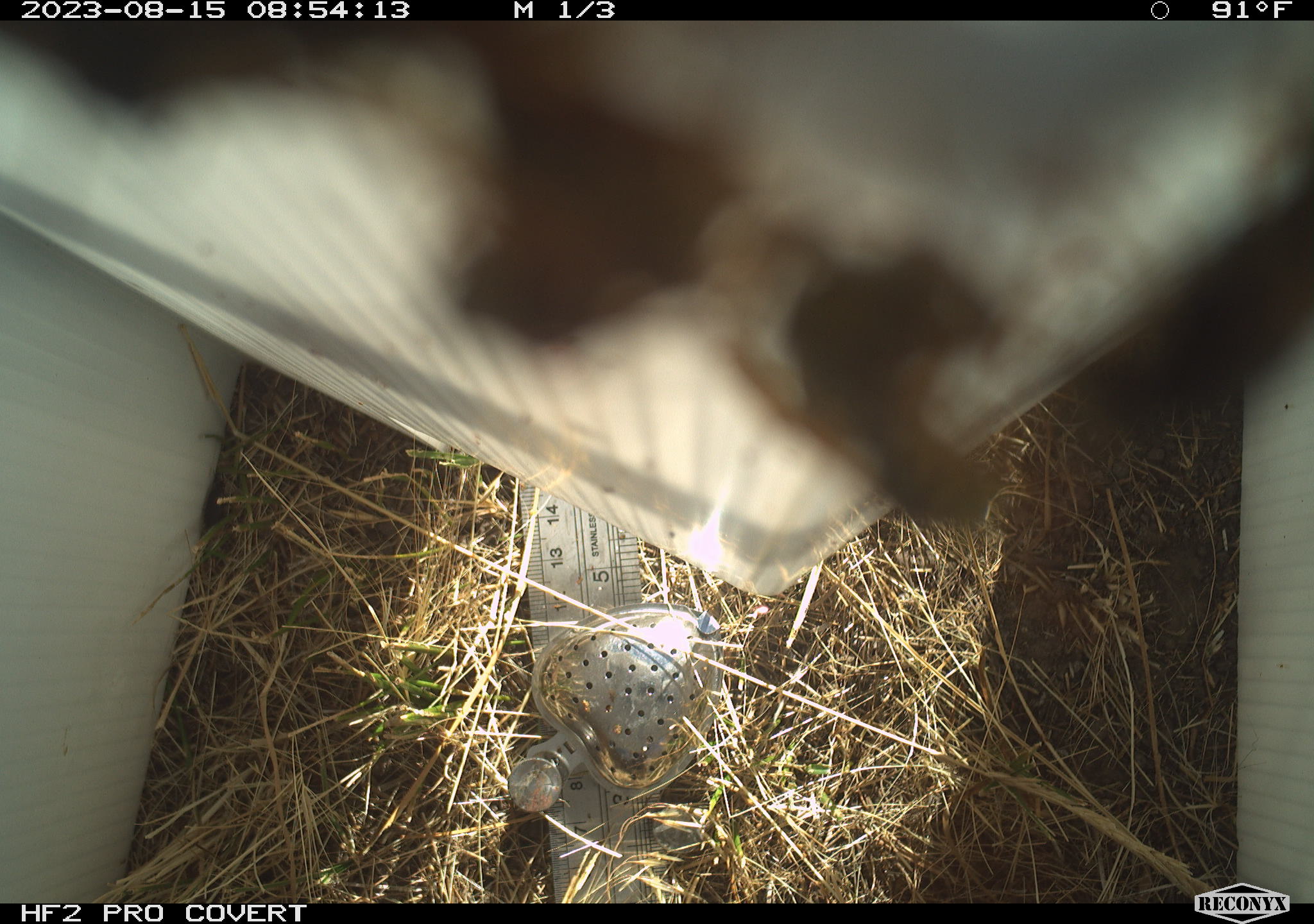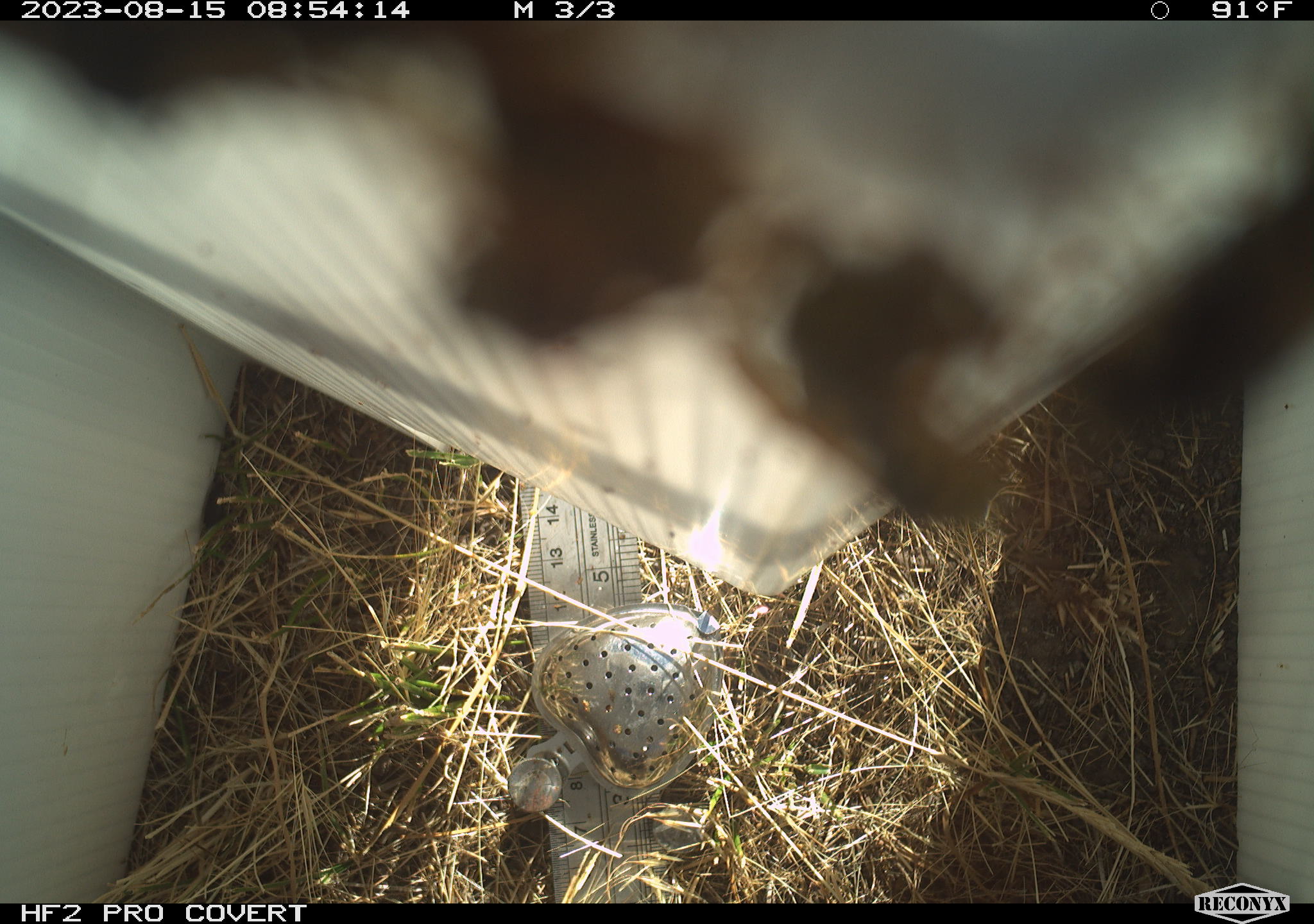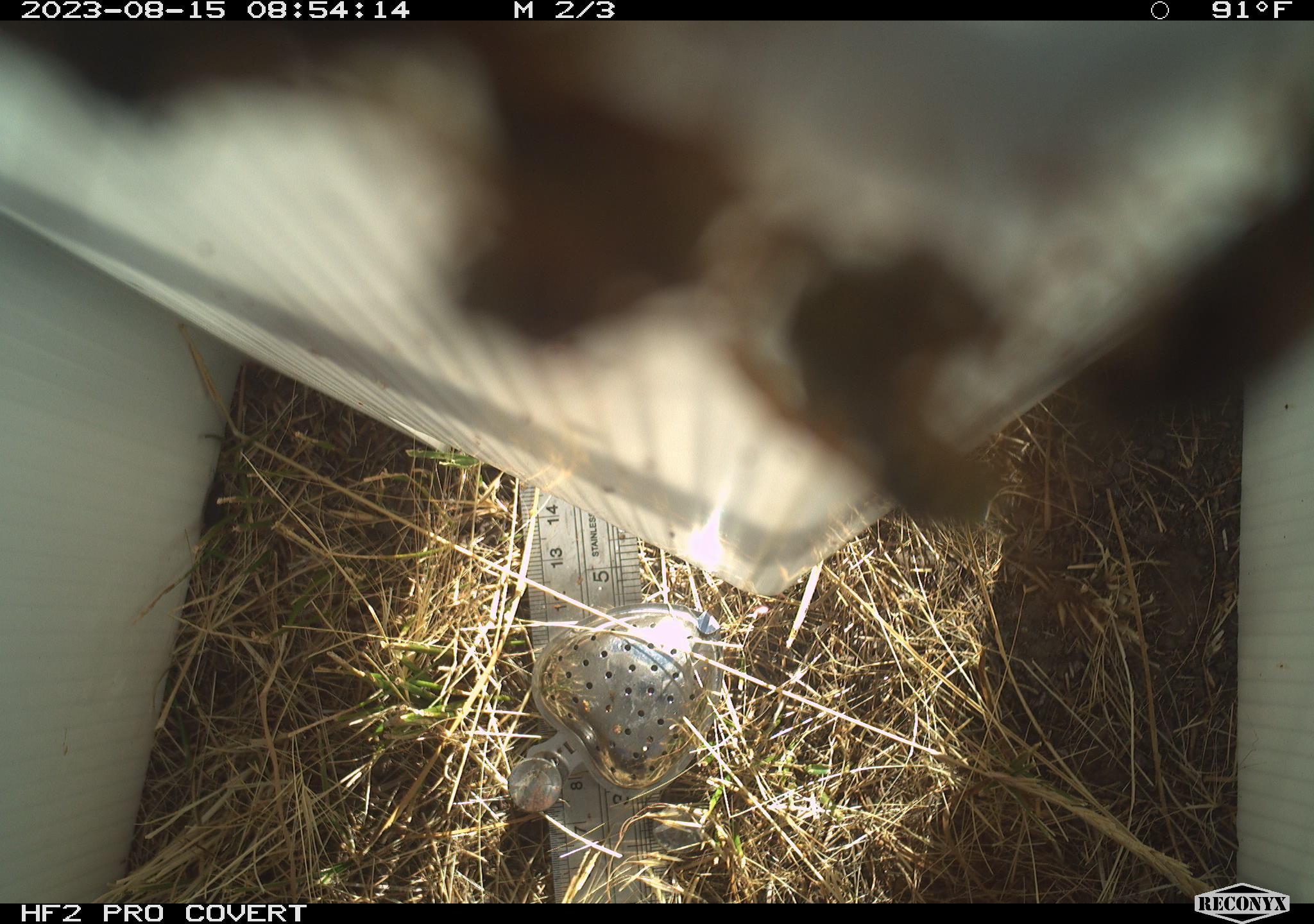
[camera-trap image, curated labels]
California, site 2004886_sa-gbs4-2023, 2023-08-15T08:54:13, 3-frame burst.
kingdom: Animalia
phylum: Arthropoda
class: Insecta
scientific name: Insecta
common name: insect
Insect (Insecta).